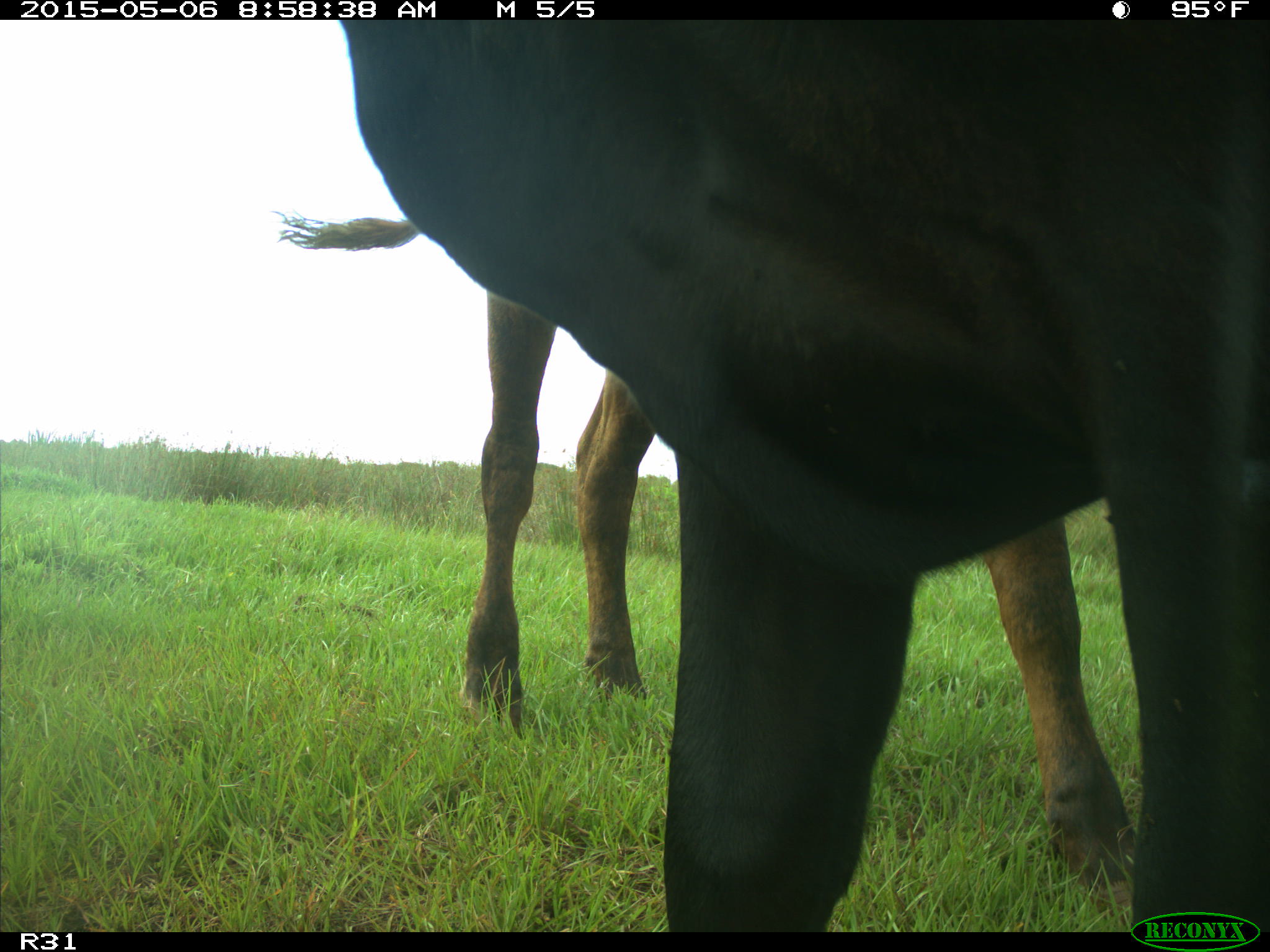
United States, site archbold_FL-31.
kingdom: Animalia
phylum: Chordata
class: Mammalia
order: Artiodactyla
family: Bovidae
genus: Bos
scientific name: Bos taurus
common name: domestic cow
Bos taurus (domestic cow).